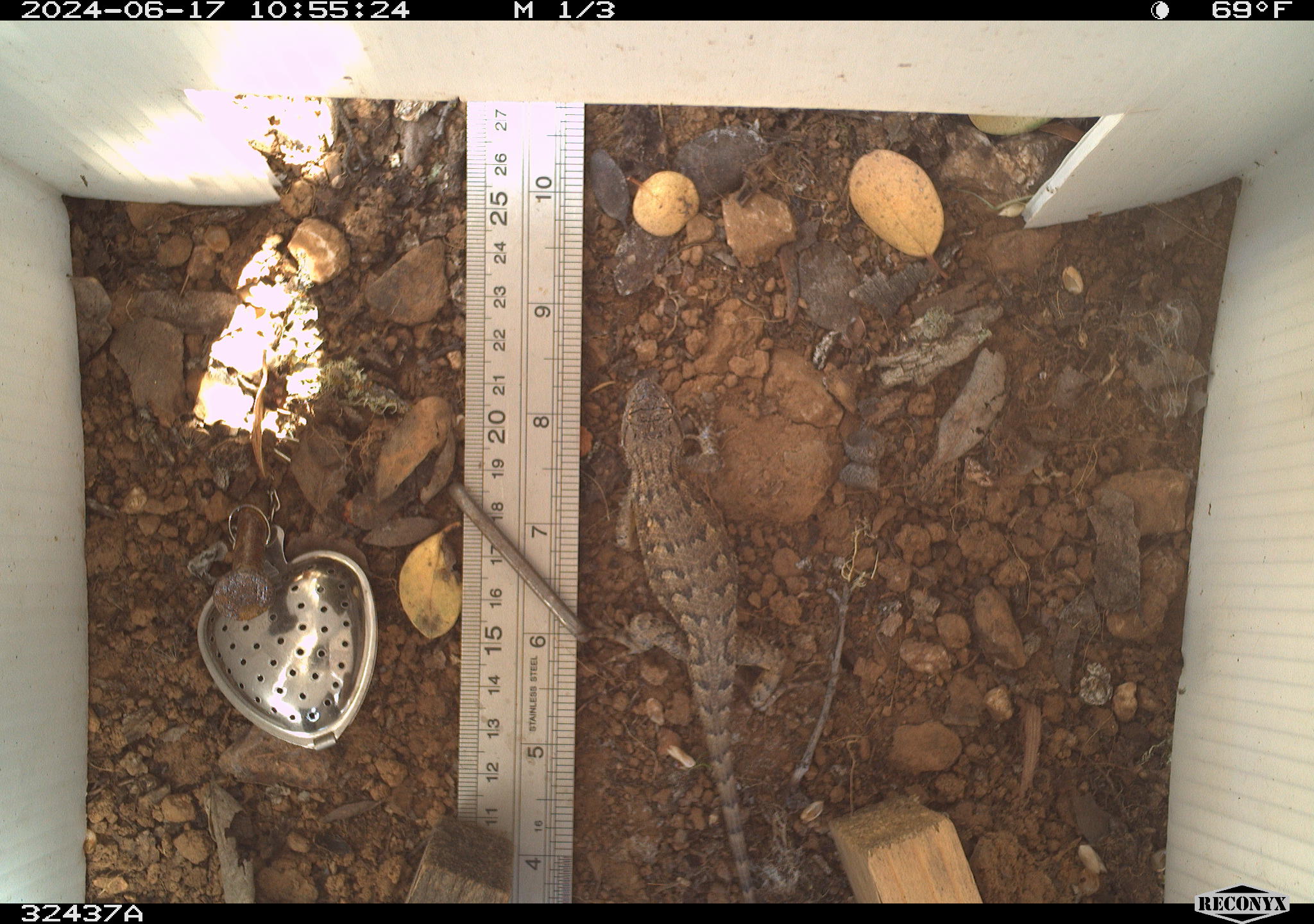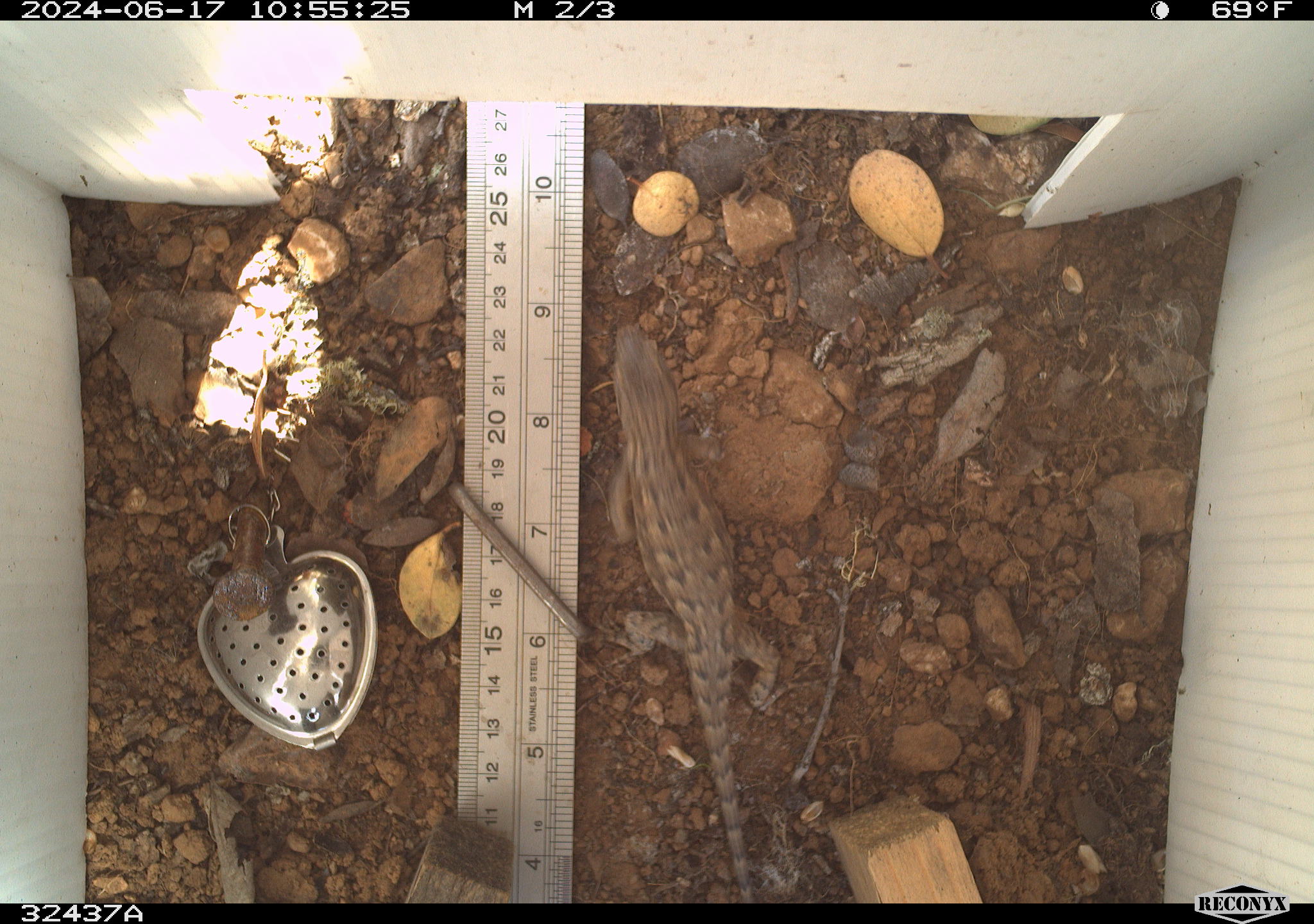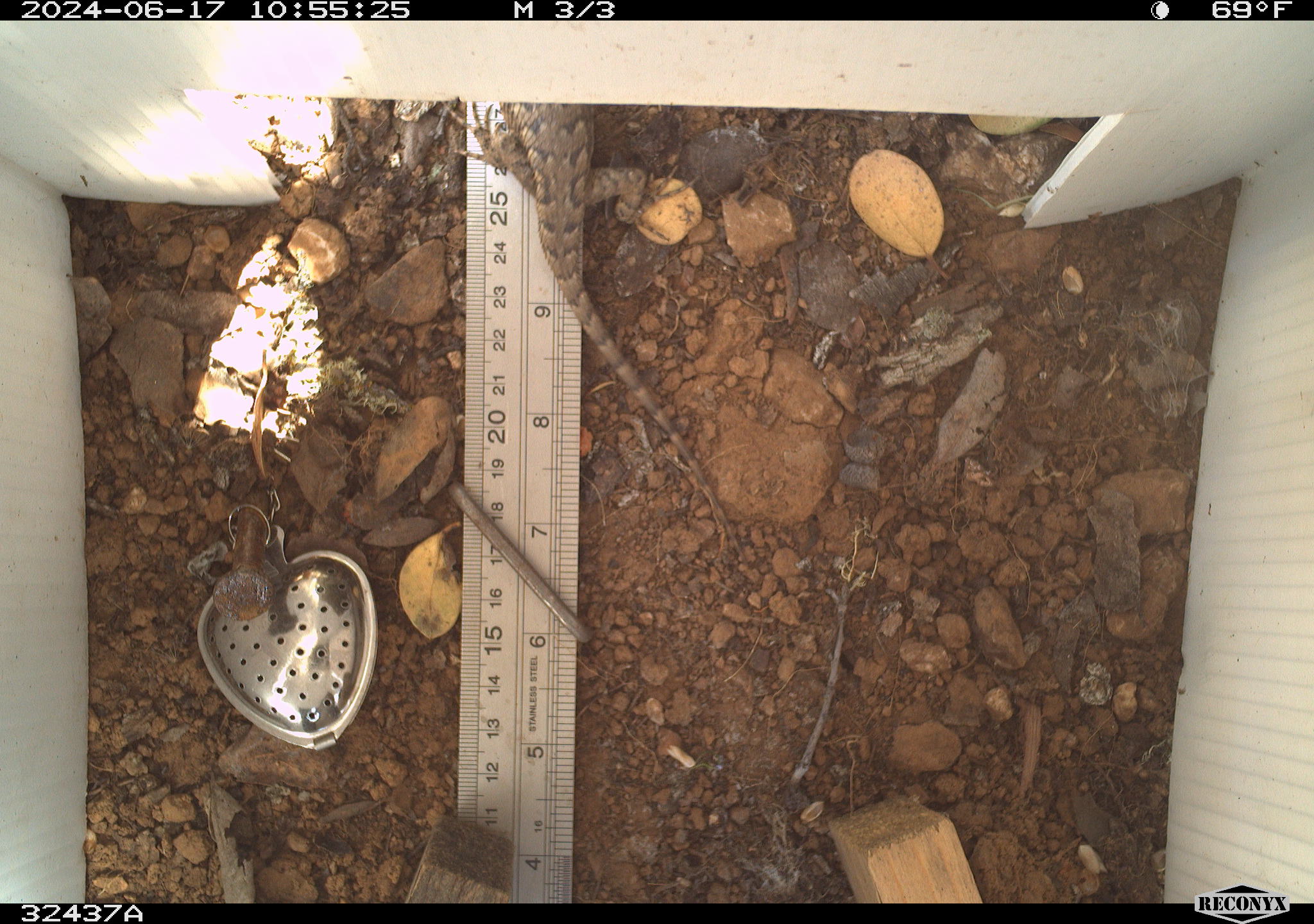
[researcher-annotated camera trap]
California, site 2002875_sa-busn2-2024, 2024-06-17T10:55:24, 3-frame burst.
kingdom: Animalia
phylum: Chordata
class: Reptilia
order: Squamata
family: Phrynosomatidae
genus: Sceloporus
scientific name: Sceloporus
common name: spiny lizards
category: sceloporus species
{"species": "sceloporus species (spiny lizards) (Sceloporus)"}